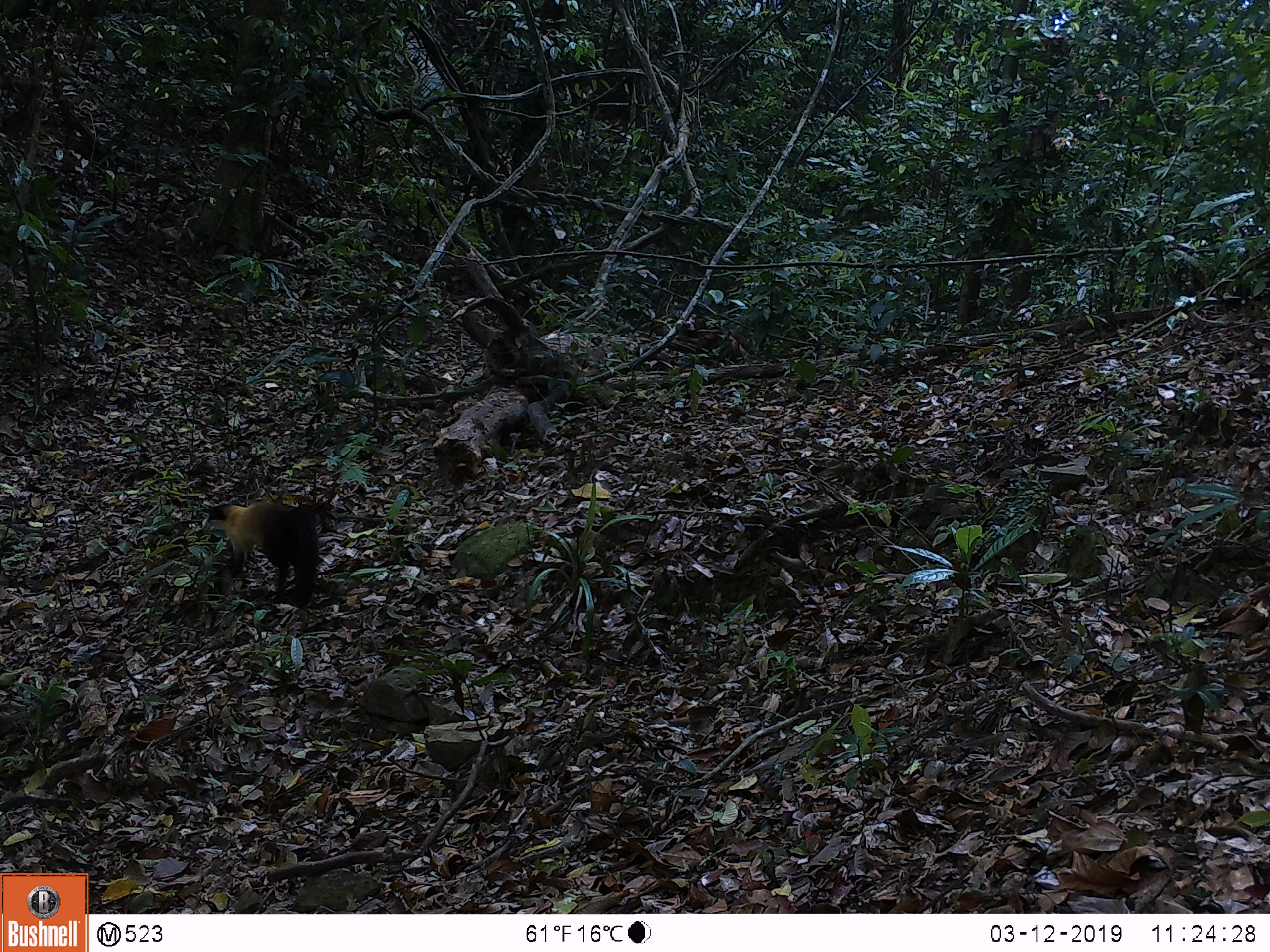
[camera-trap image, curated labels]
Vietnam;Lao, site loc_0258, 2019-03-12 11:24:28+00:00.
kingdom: Animalia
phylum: Chordata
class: Mammalia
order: Carnivora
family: Mustelidae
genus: Martes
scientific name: Martes flavigula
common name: yellow-throated marten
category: yellow throated marten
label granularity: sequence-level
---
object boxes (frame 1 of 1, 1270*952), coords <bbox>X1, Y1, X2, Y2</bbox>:
yellow throated marten: <bbox>205, 501, 320, 611</bbox>